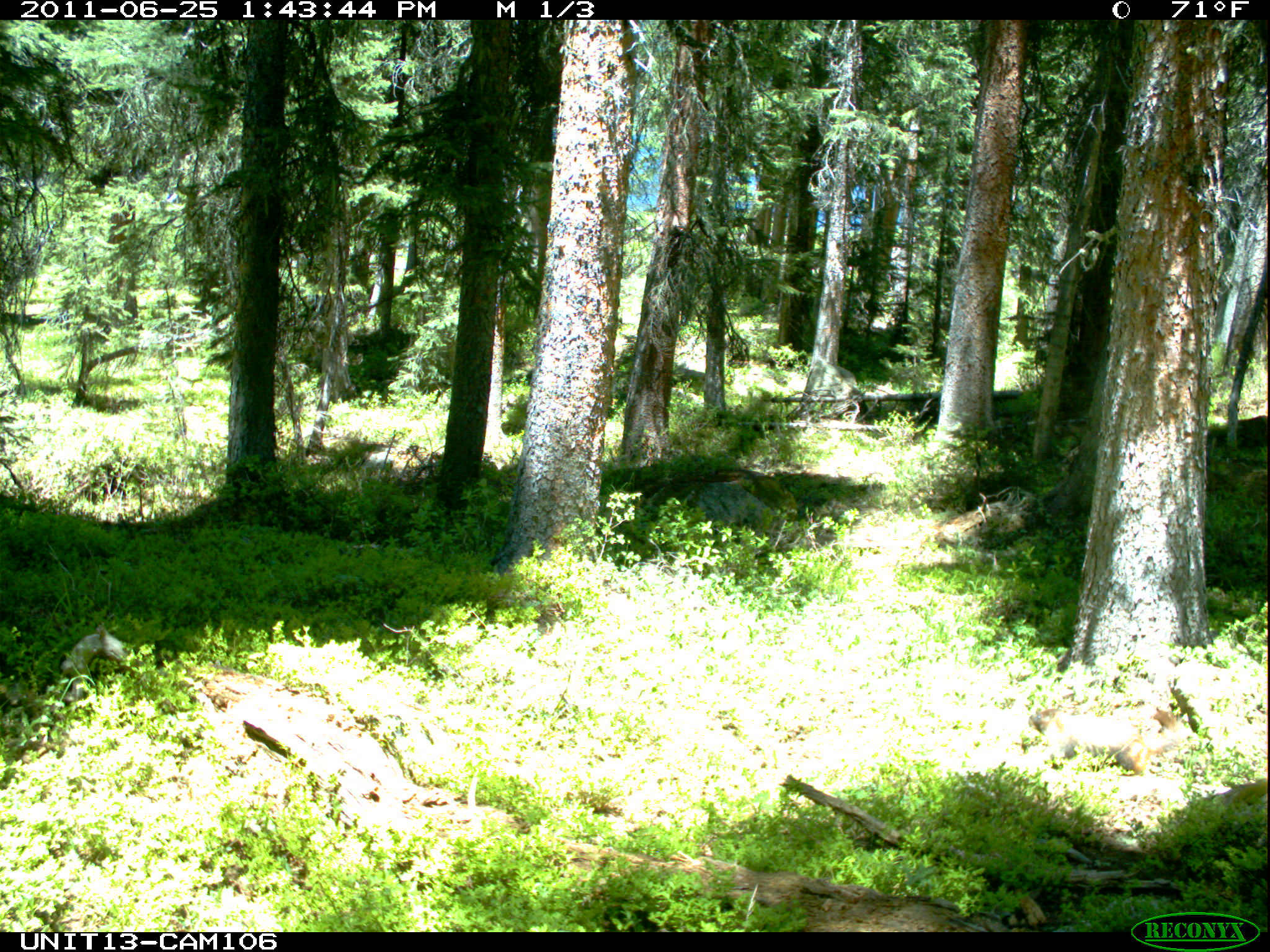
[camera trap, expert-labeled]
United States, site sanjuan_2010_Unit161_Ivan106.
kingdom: Animalia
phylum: Chordata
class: Mammalia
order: Rodentia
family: Sciuridae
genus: Marmota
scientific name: Marmota flaviventris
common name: yellow-bellied marmot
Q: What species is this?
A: Marmota flaviventris (yellow-bellied marmot).